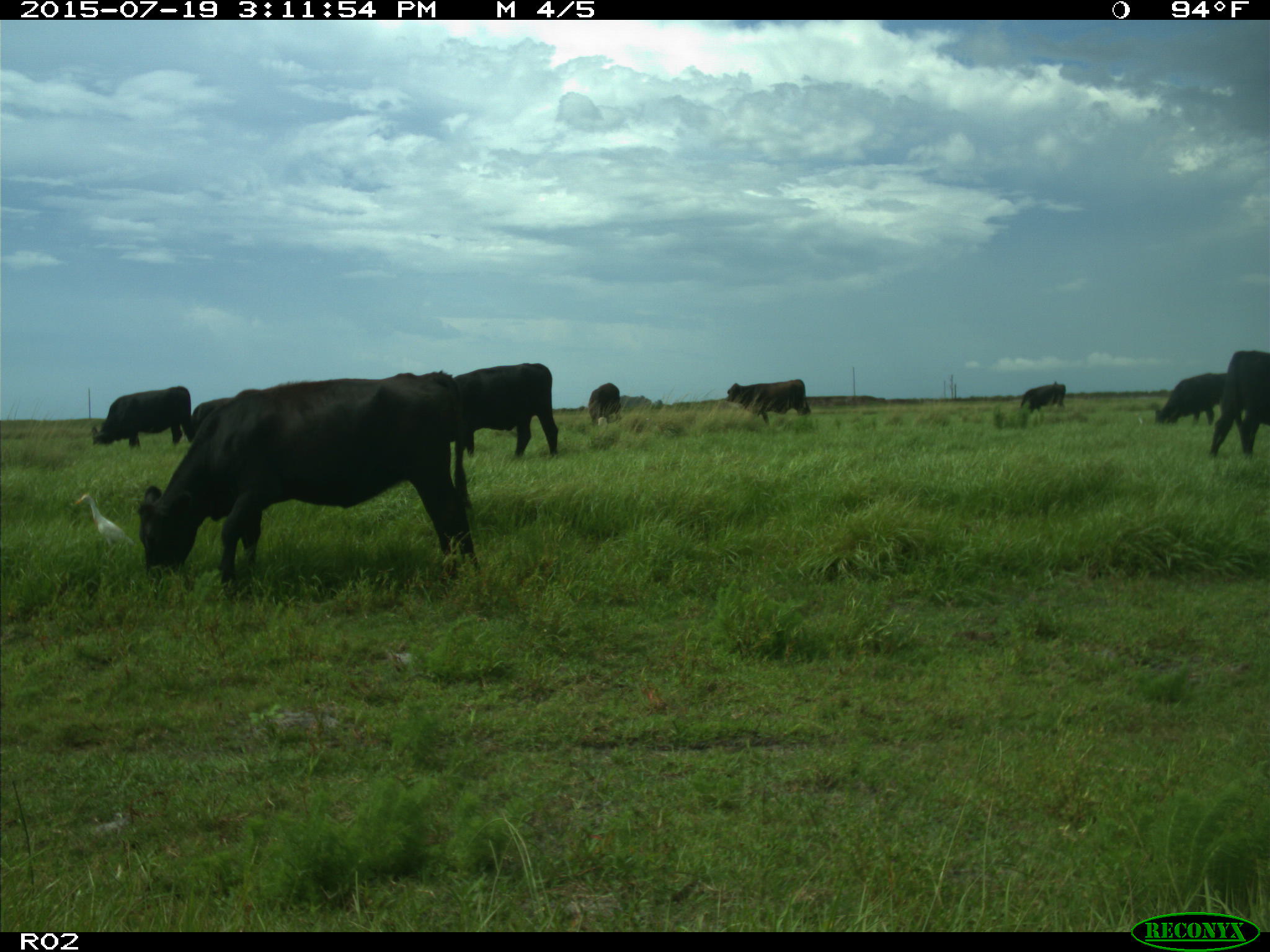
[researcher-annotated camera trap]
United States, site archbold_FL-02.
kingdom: Animalia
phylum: Chordata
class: Mammalia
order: Artiodactyla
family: Bovidae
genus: Bos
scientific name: Bos taurus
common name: domestic cow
Bos taurus (domestic cow).